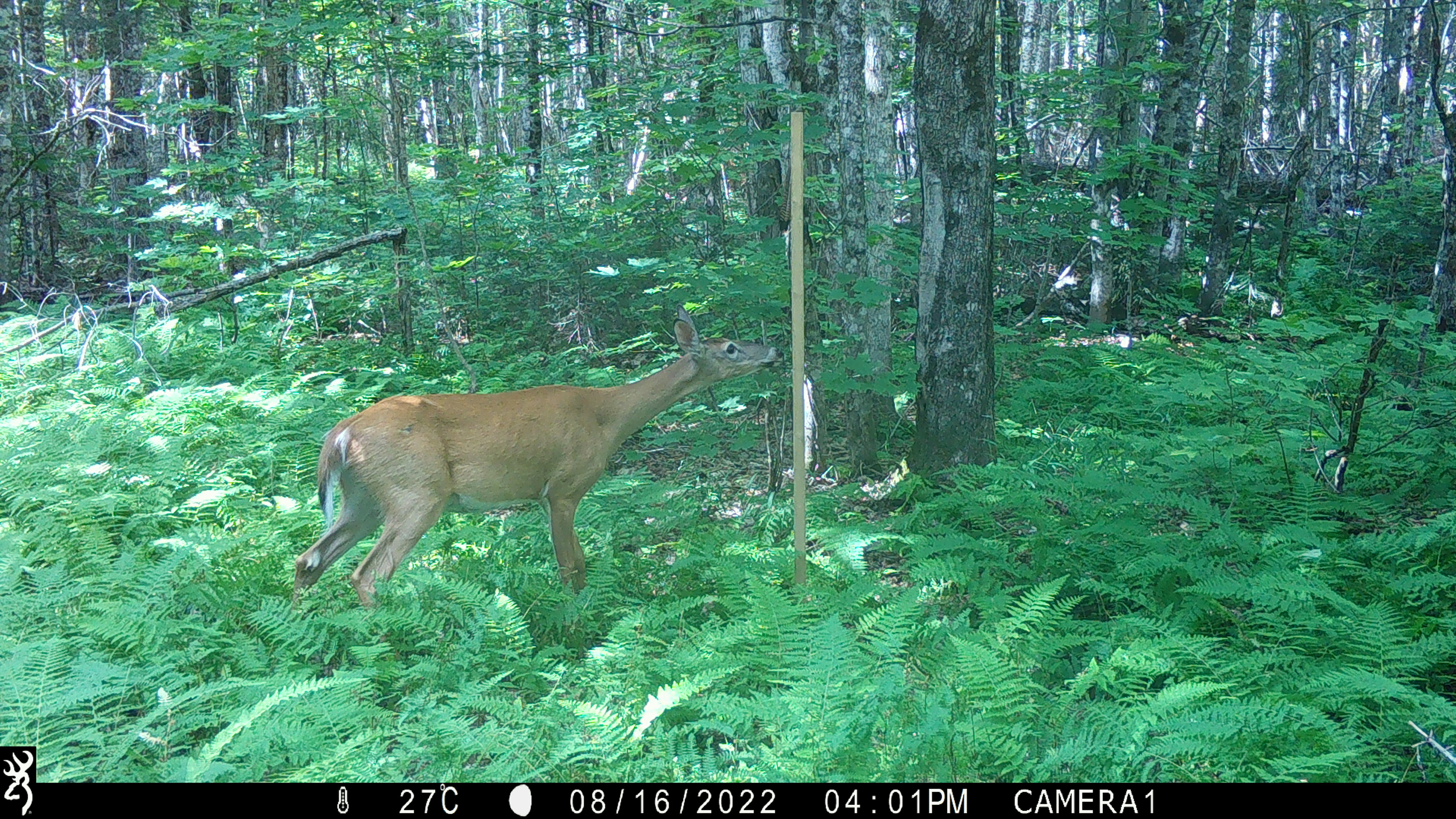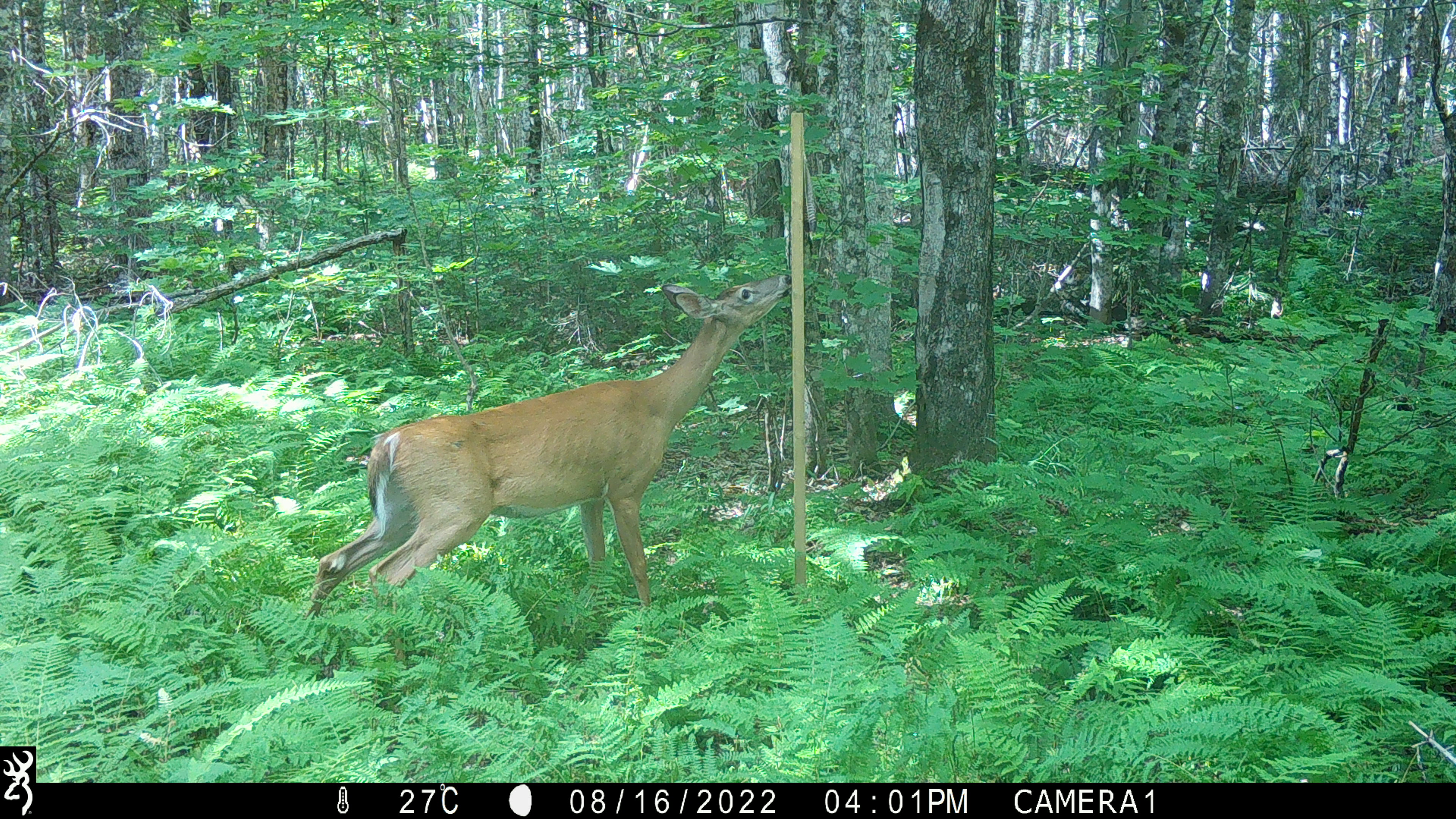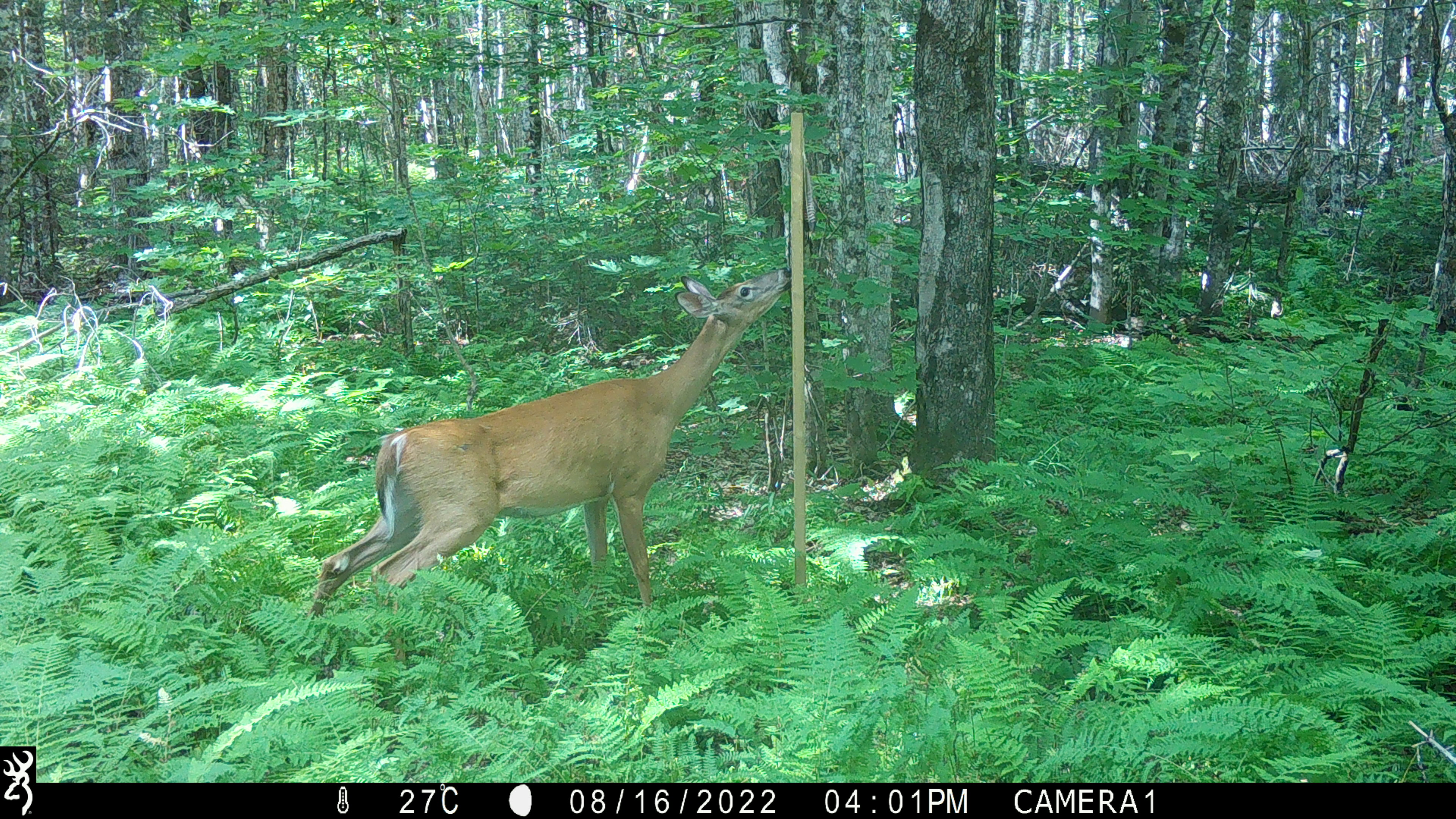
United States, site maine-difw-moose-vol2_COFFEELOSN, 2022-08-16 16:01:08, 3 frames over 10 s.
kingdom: Animalia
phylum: Chordata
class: Mammalia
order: Artiodactyla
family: Cervidae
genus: Odocoileus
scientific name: Odocoileus virginianus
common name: white-tailed deer